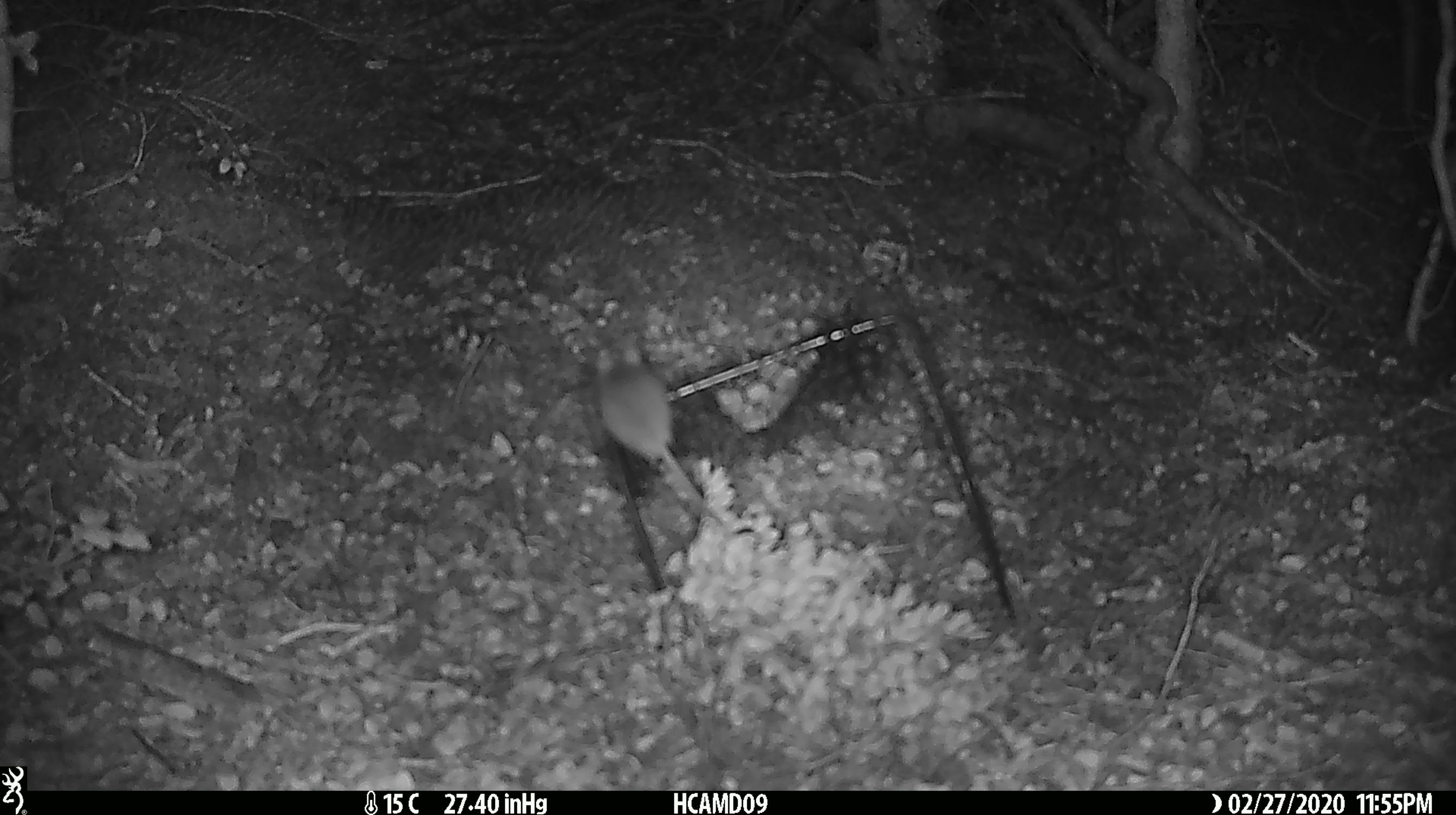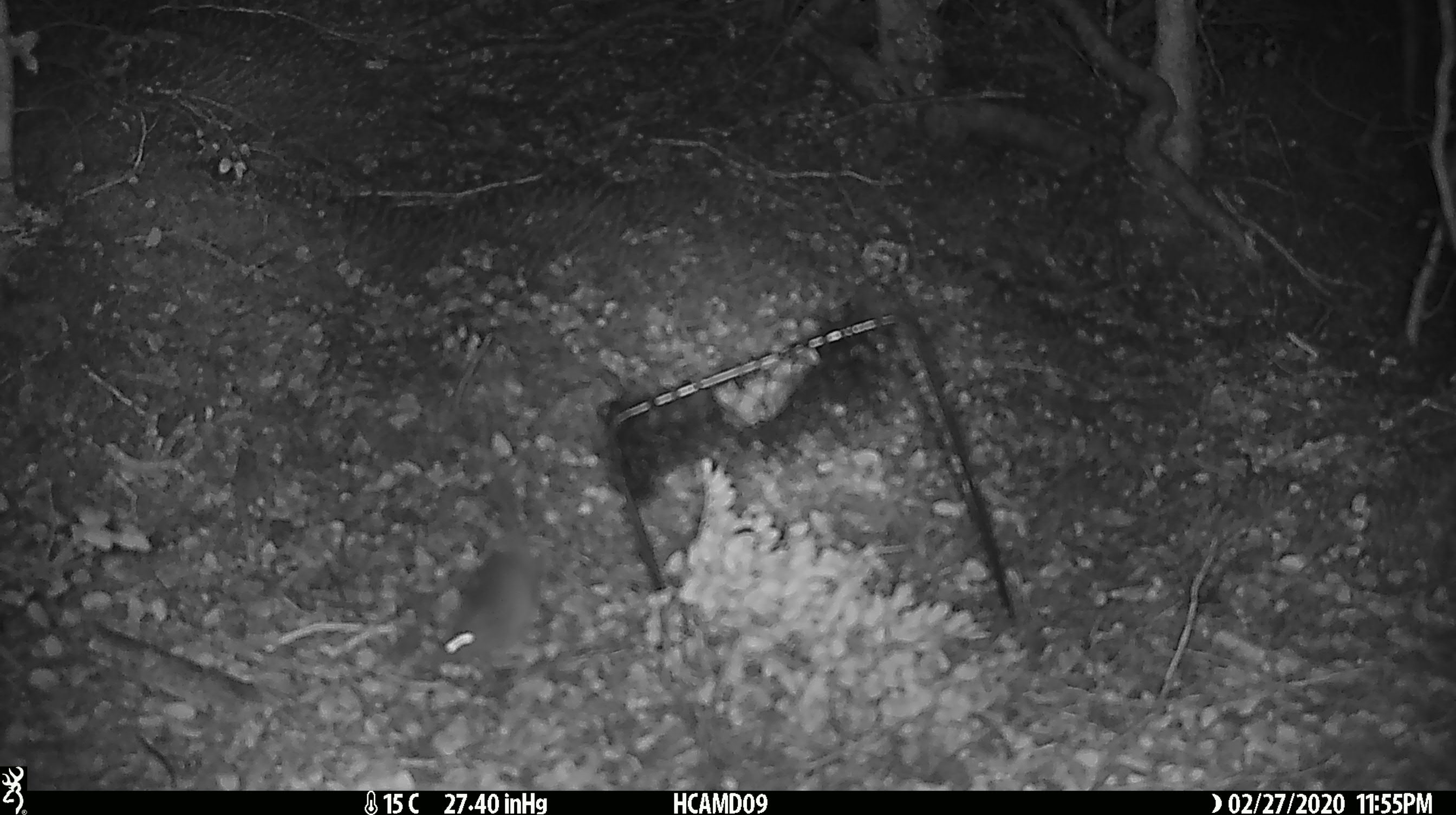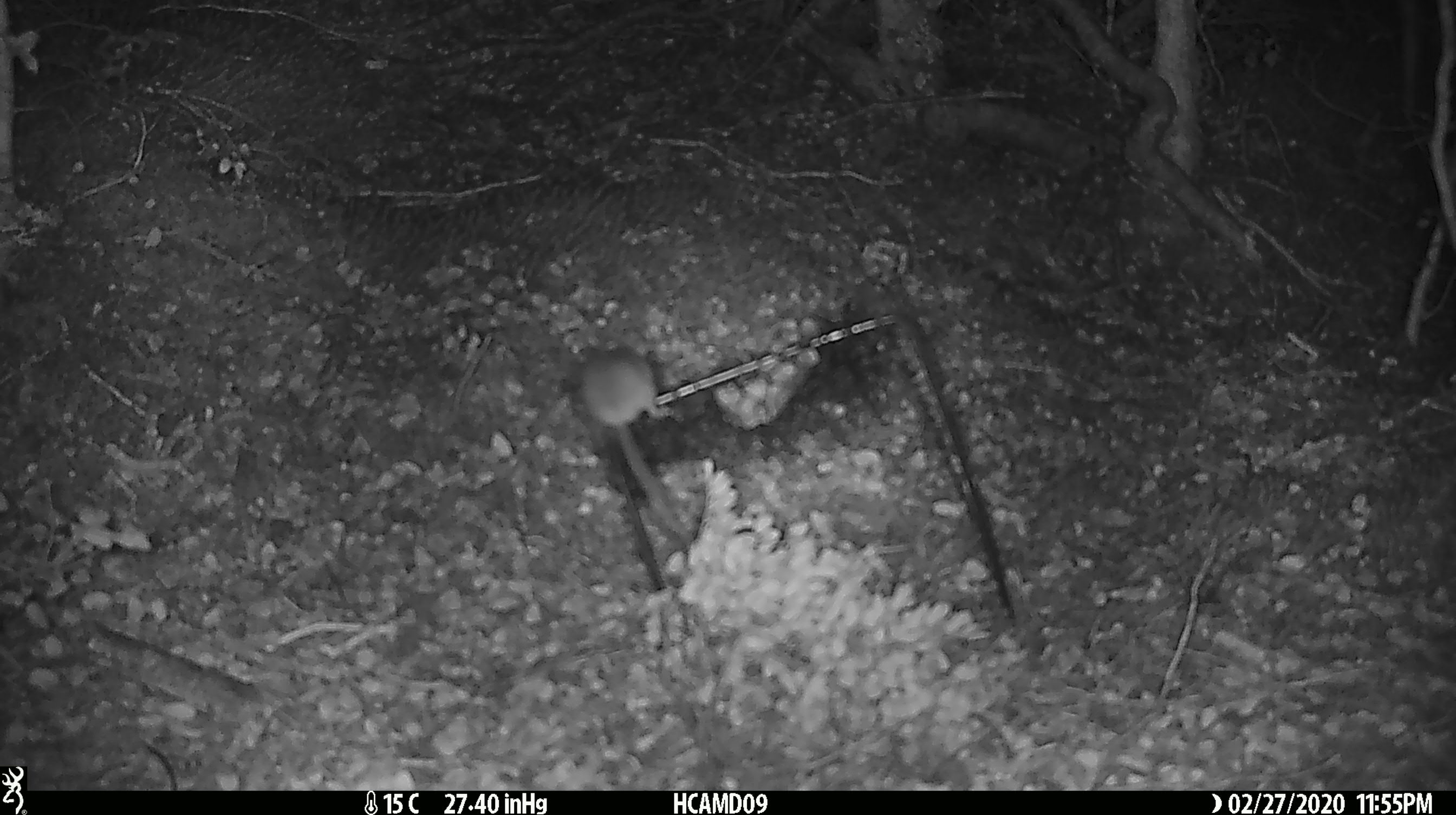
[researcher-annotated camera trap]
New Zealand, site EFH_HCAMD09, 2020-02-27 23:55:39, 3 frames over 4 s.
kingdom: Animalia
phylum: Chordata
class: Mammalia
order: Rodentia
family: Muridae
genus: Mus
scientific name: Mus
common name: mouse